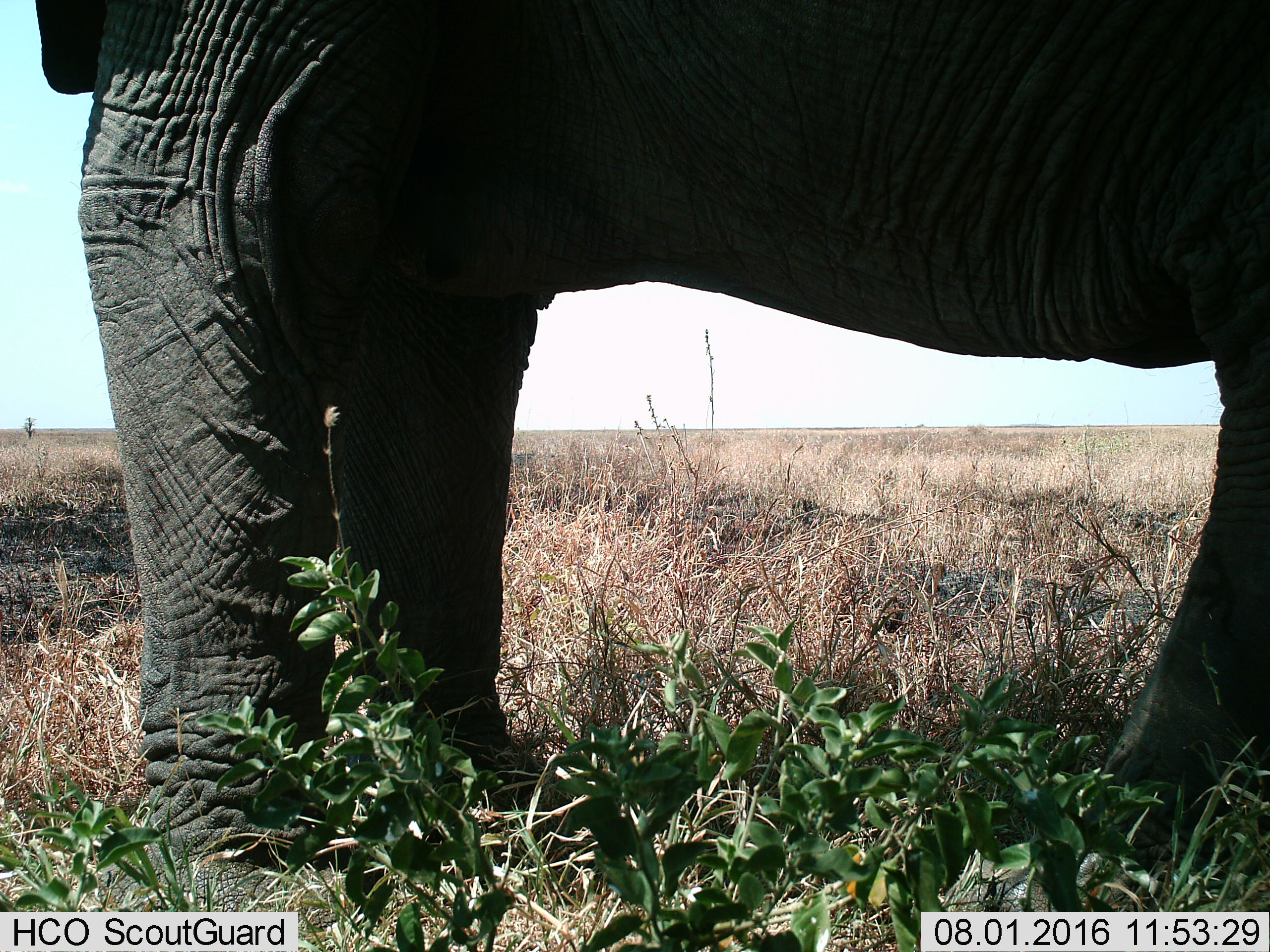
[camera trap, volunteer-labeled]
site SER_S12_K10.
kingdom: Animalia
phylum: Chordata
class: Mammalia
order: Proboscidea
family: Elephantidae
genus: Loxodonta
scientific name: Loxodonta africana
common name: african bush elephant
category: elephant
Elephant (african bush elephant) (Loxodonta africana), count 1. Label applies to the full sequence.